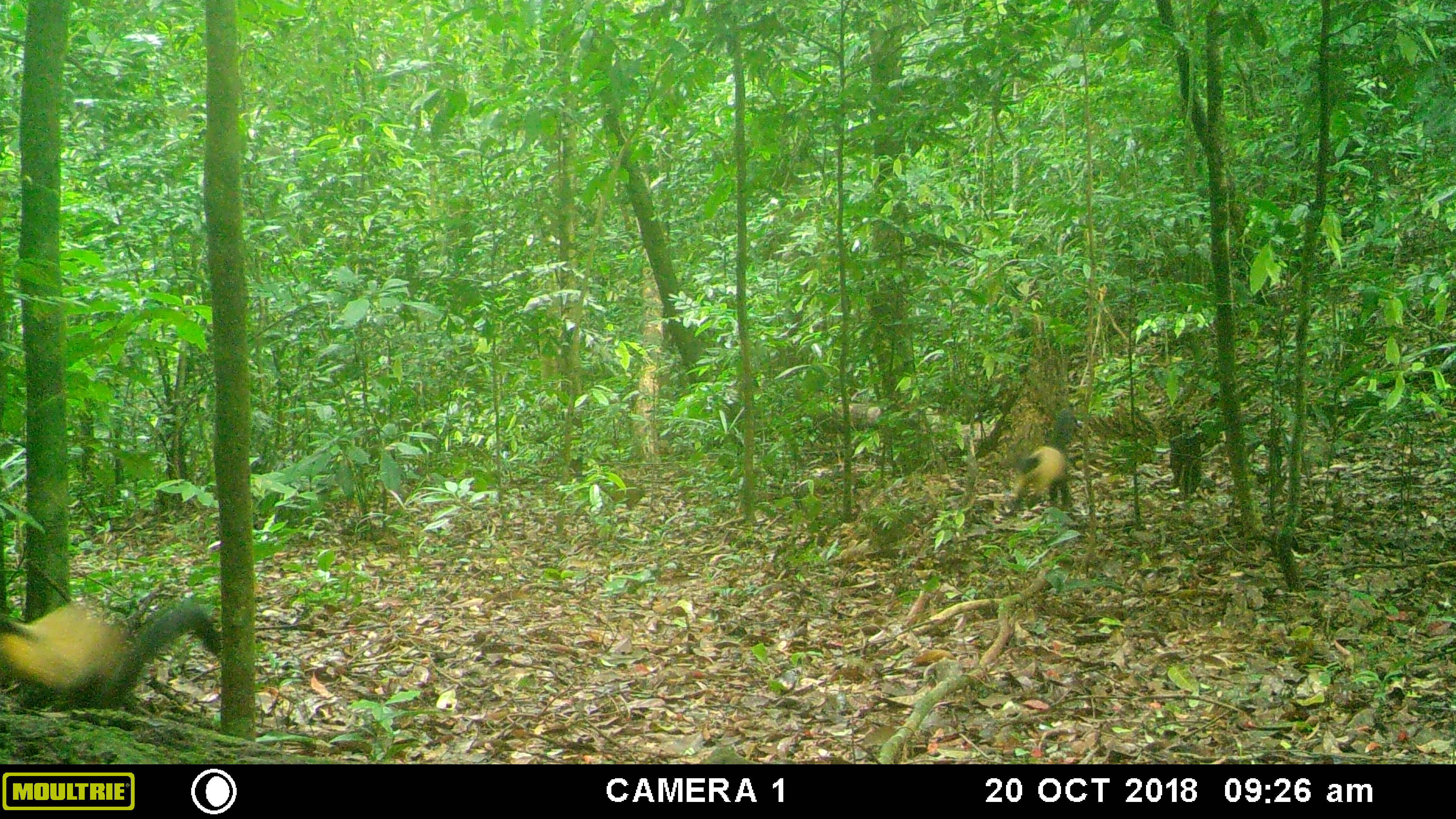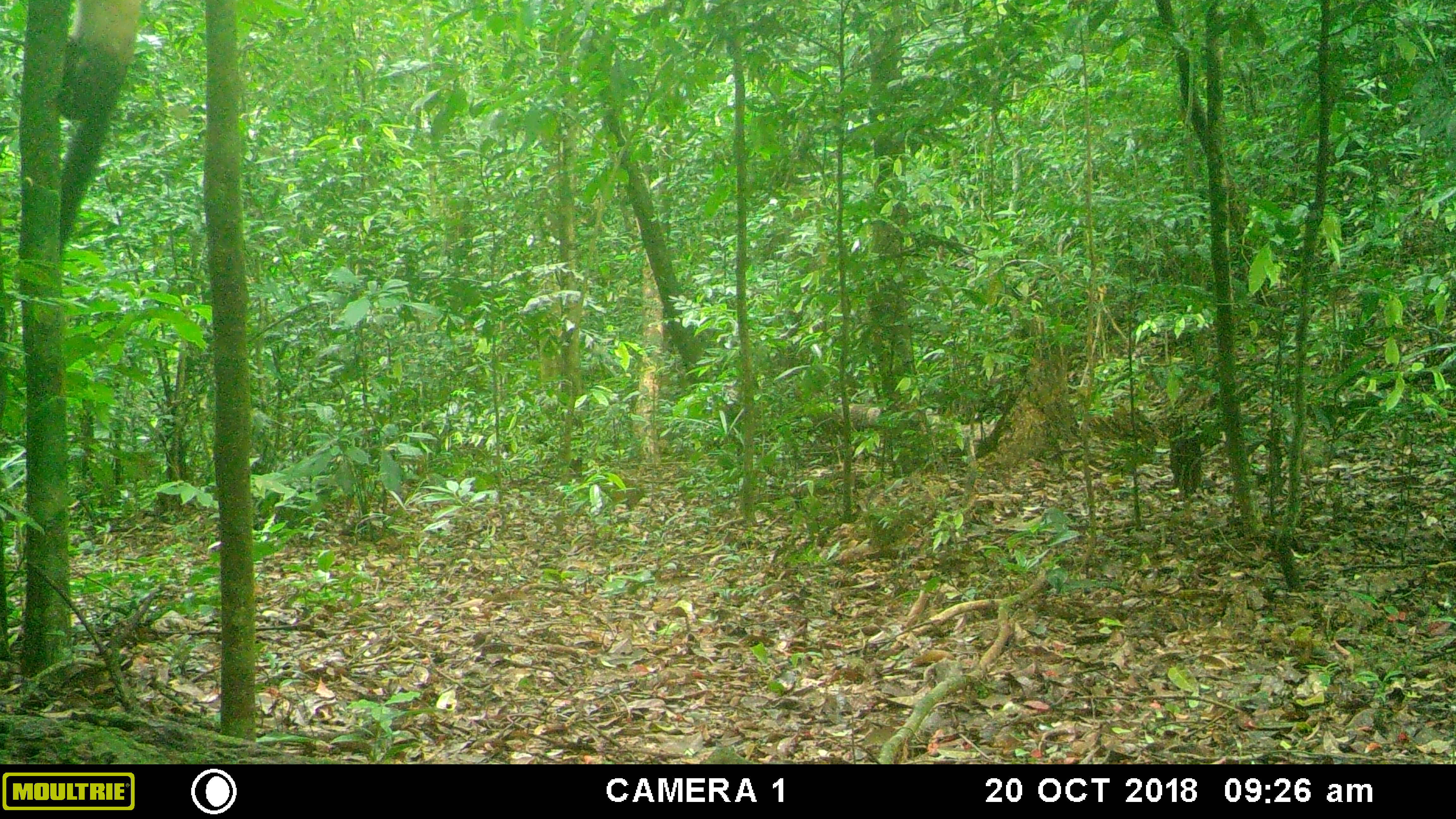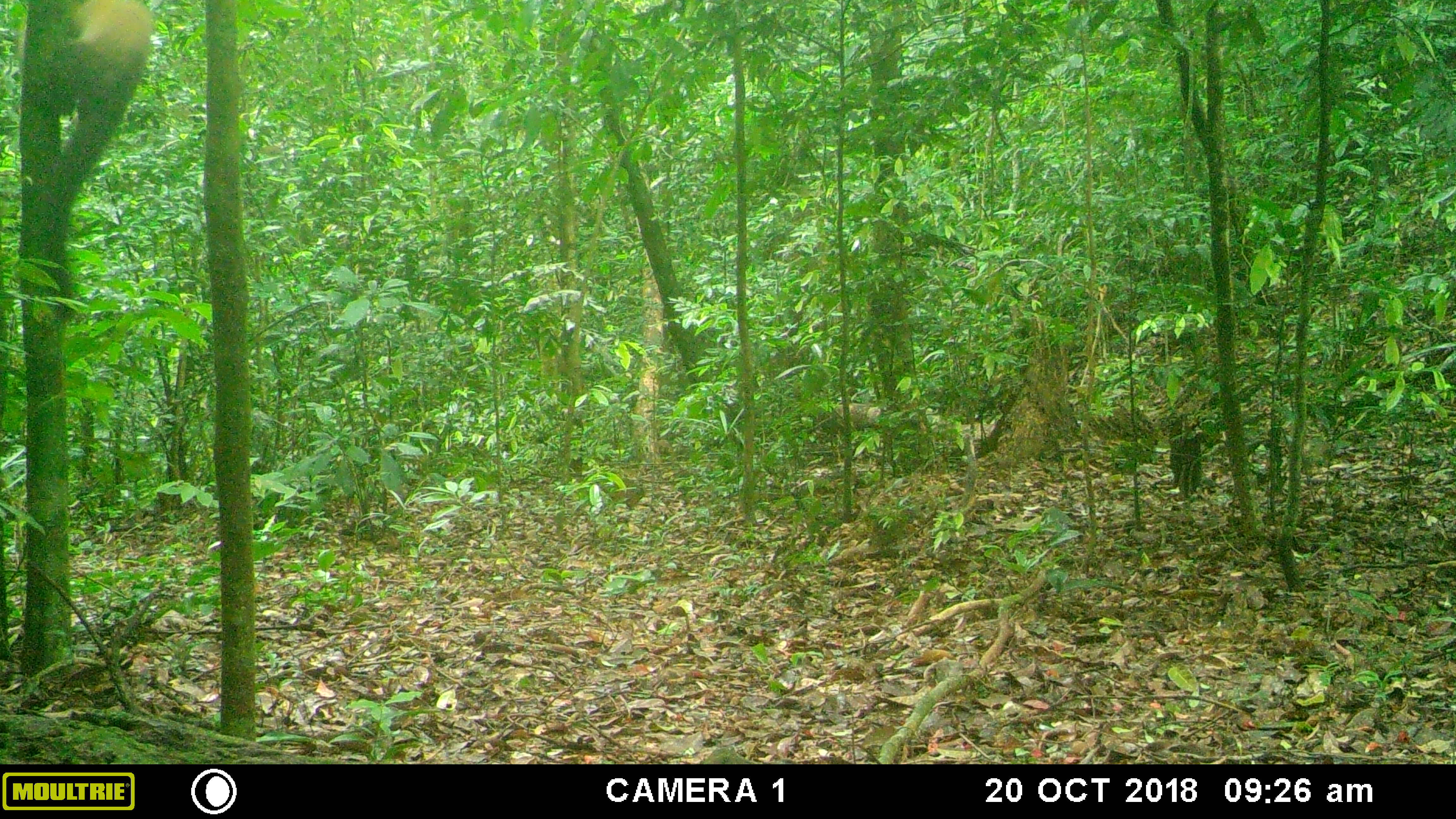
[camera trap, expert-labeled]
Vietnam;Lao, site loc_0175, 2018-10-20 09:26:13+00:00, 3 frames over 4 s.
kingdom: Animalia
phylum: Chordata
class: Mammalia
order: Carnivora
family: Mustelidae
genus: Martes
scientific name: Martes flavigula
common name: yellow-throated marten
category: yellow throated marten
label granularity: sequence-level